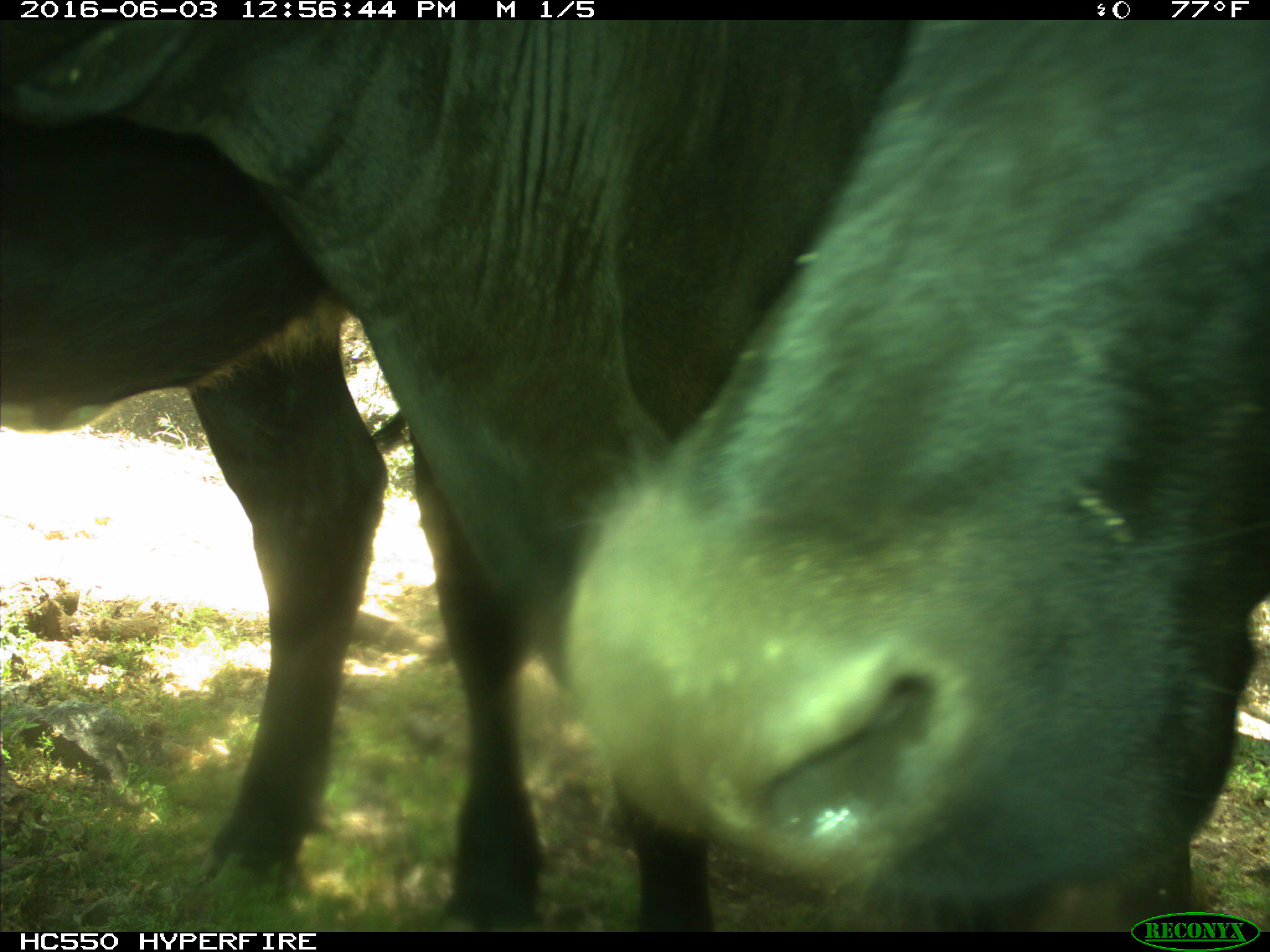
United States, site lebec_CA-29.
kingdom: Animalia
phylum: Chordata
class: Mammalia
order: Artiodactyla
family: Bovidae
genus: Bos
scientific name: Bos taurus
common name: domestic cow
Bos taurus (domestic cow).